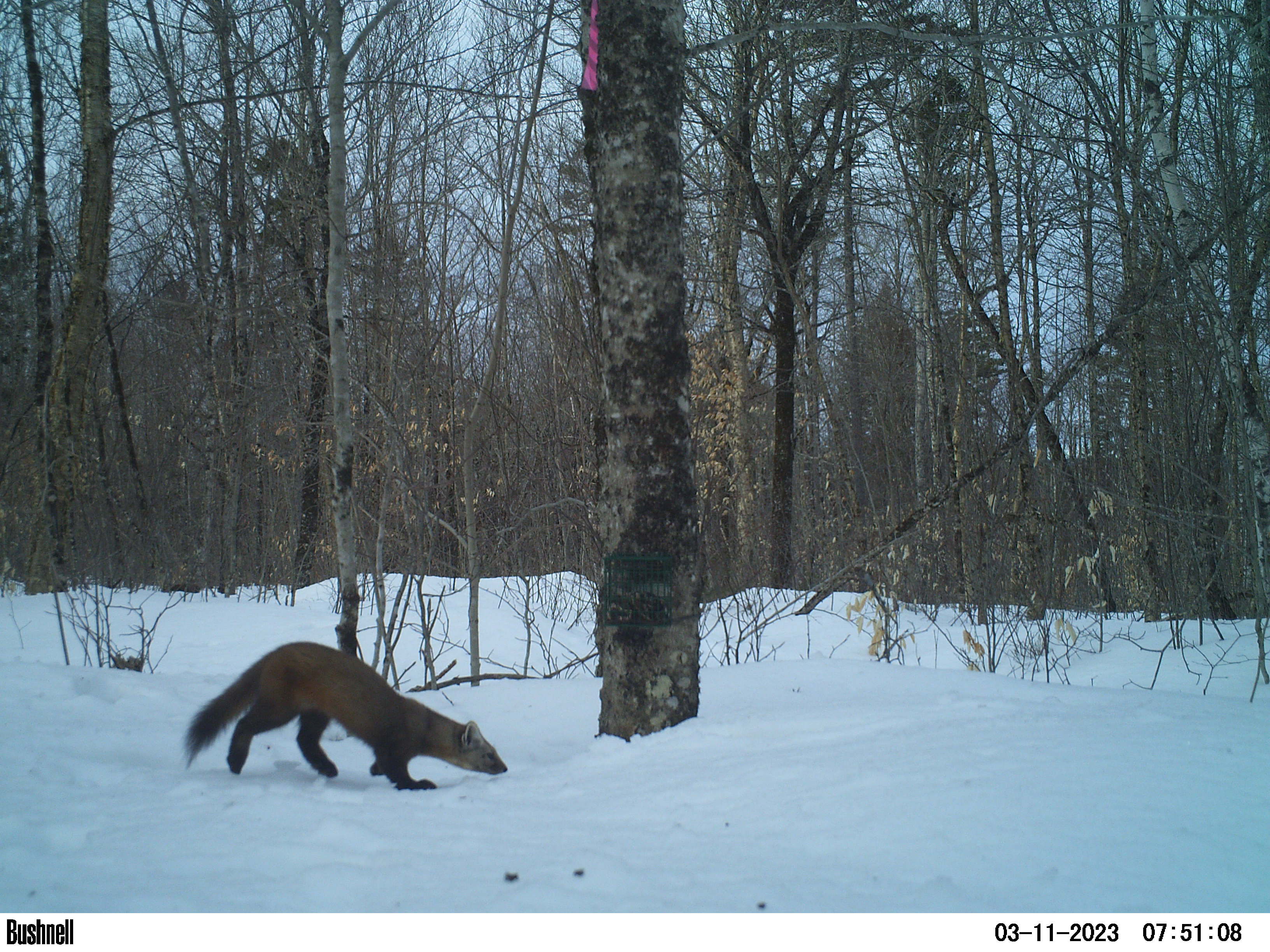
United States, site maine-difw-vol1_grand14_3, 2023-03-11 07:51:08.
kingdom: Animalia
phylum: Chordata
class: Mammalia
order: Carnivora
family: Mustelidae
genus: Martes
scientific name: Martes americana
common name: american marten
American marten (Martes americana).